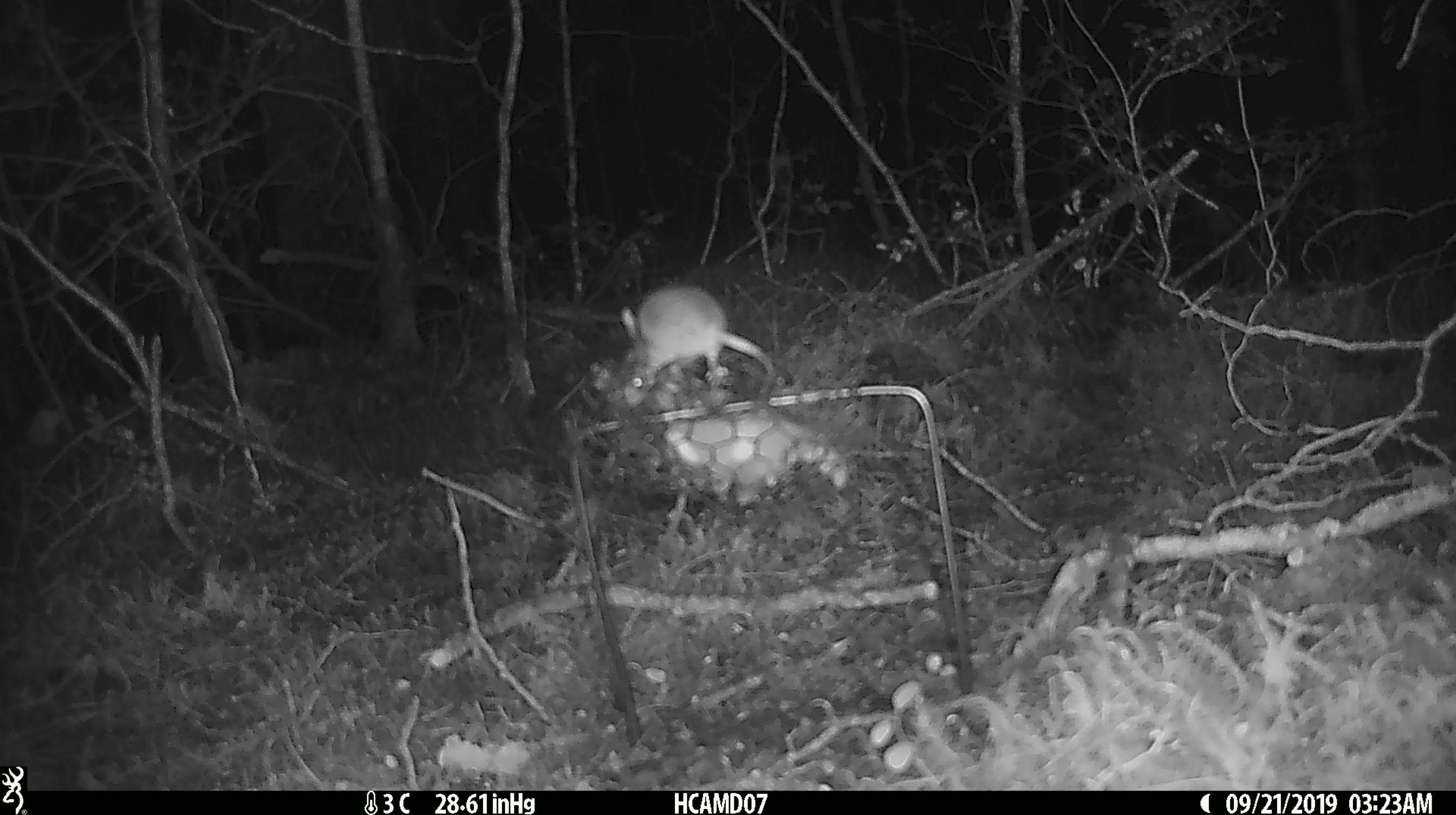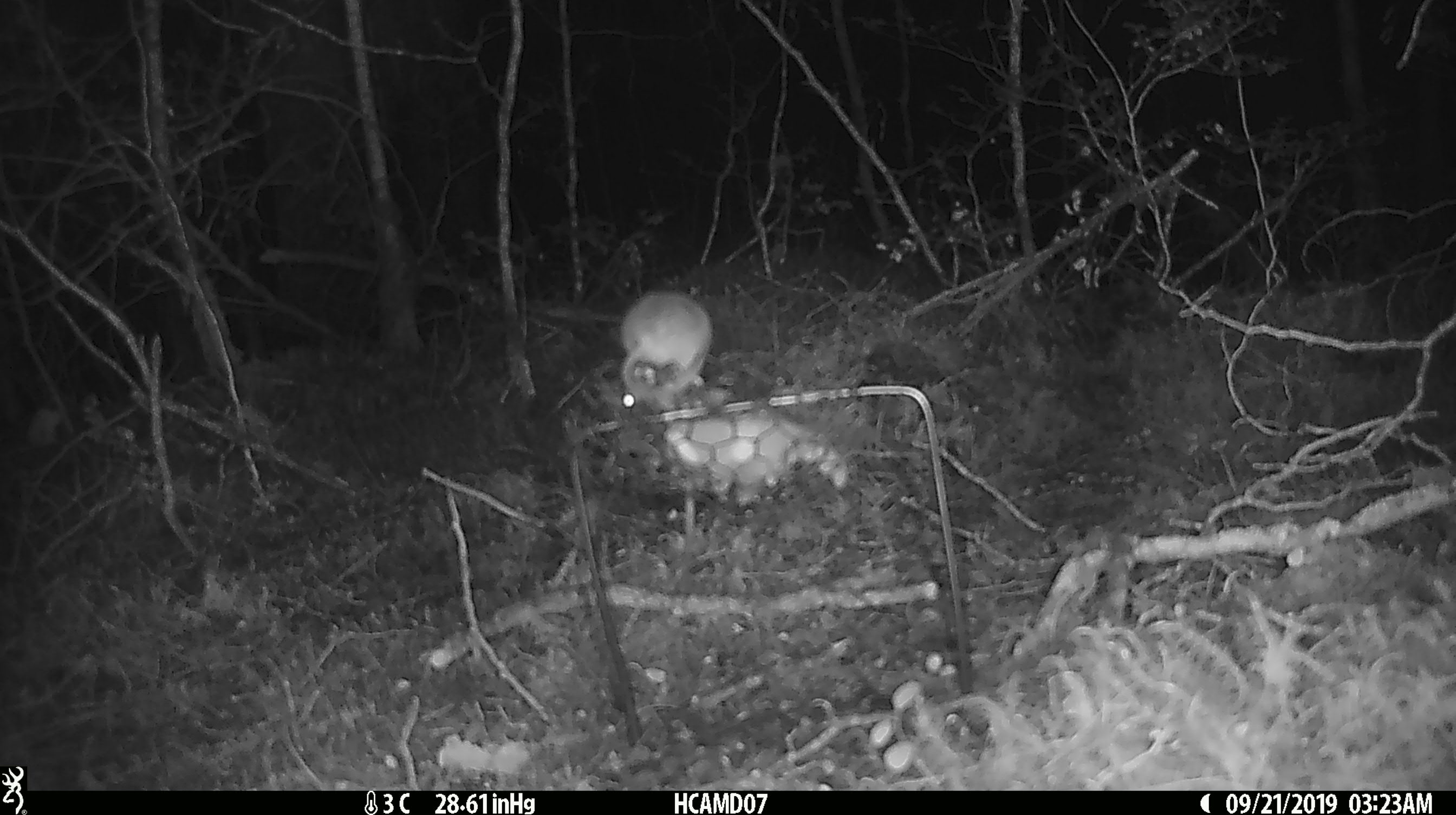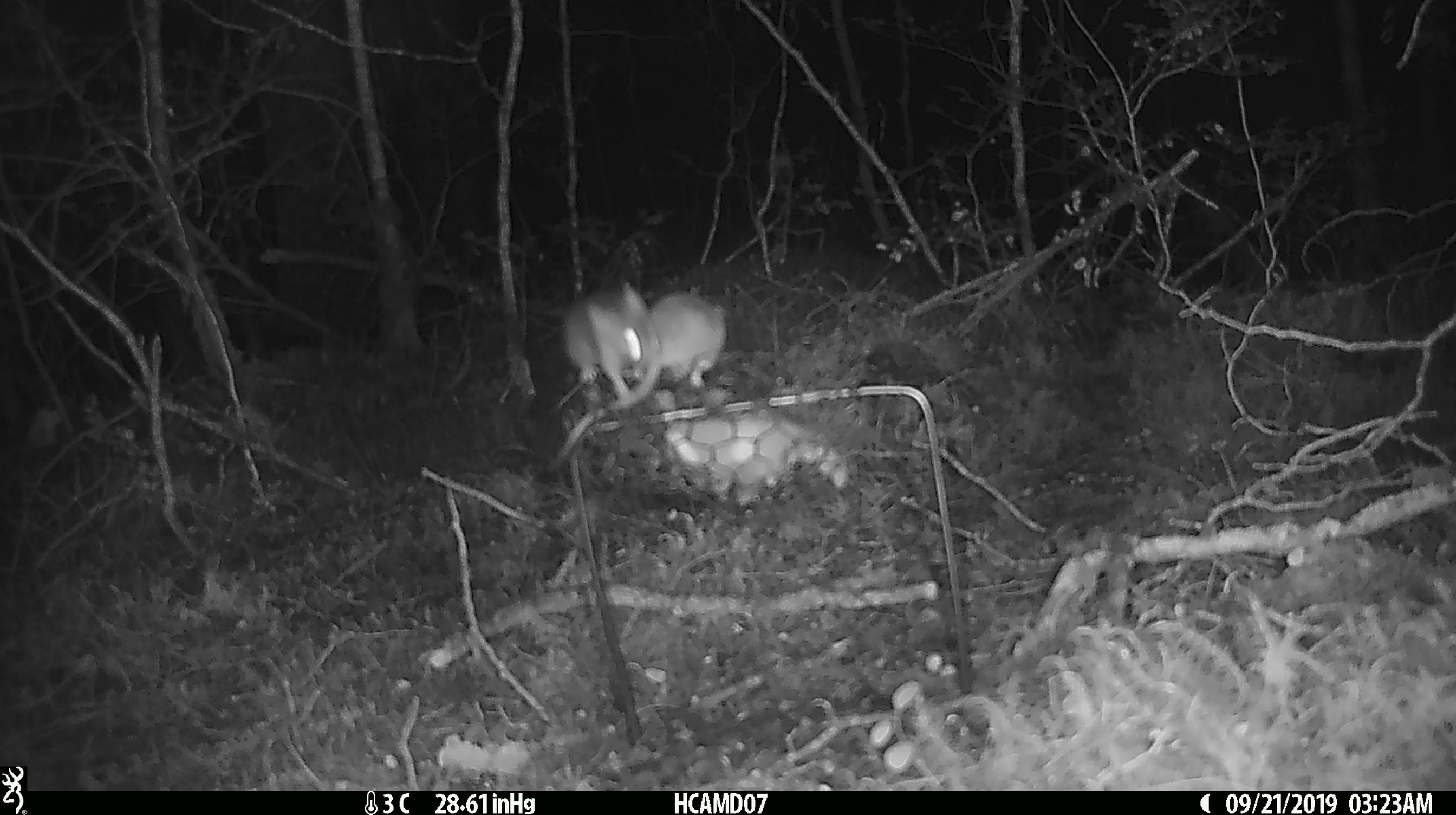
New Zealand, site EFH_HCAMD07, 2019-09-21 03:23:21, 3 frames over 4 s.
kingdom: Animalia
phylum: Chordata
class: Mammalia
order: Rodentia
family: Muridae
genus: Mus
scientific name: Mus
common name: mouse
Mouse (Mus).